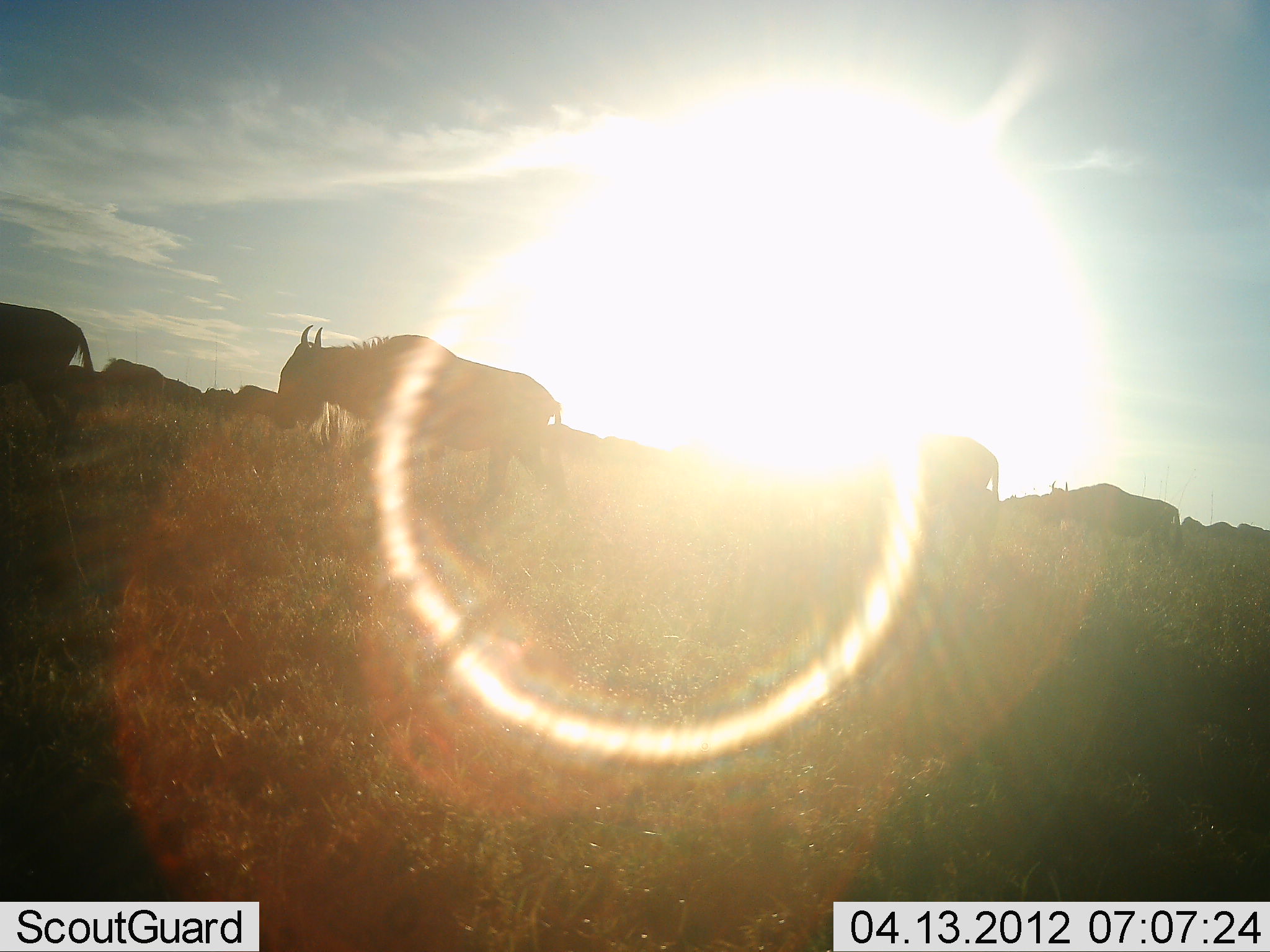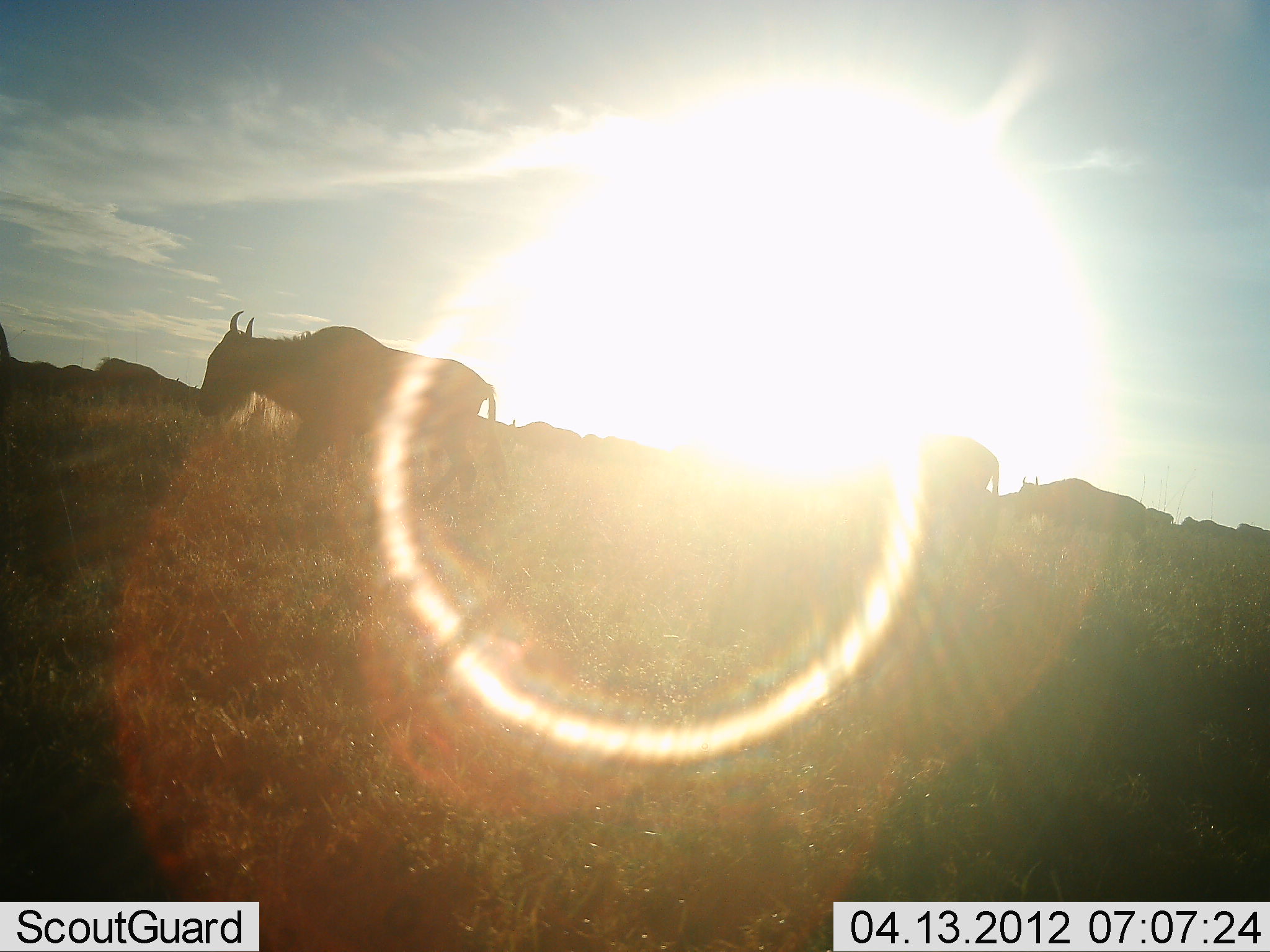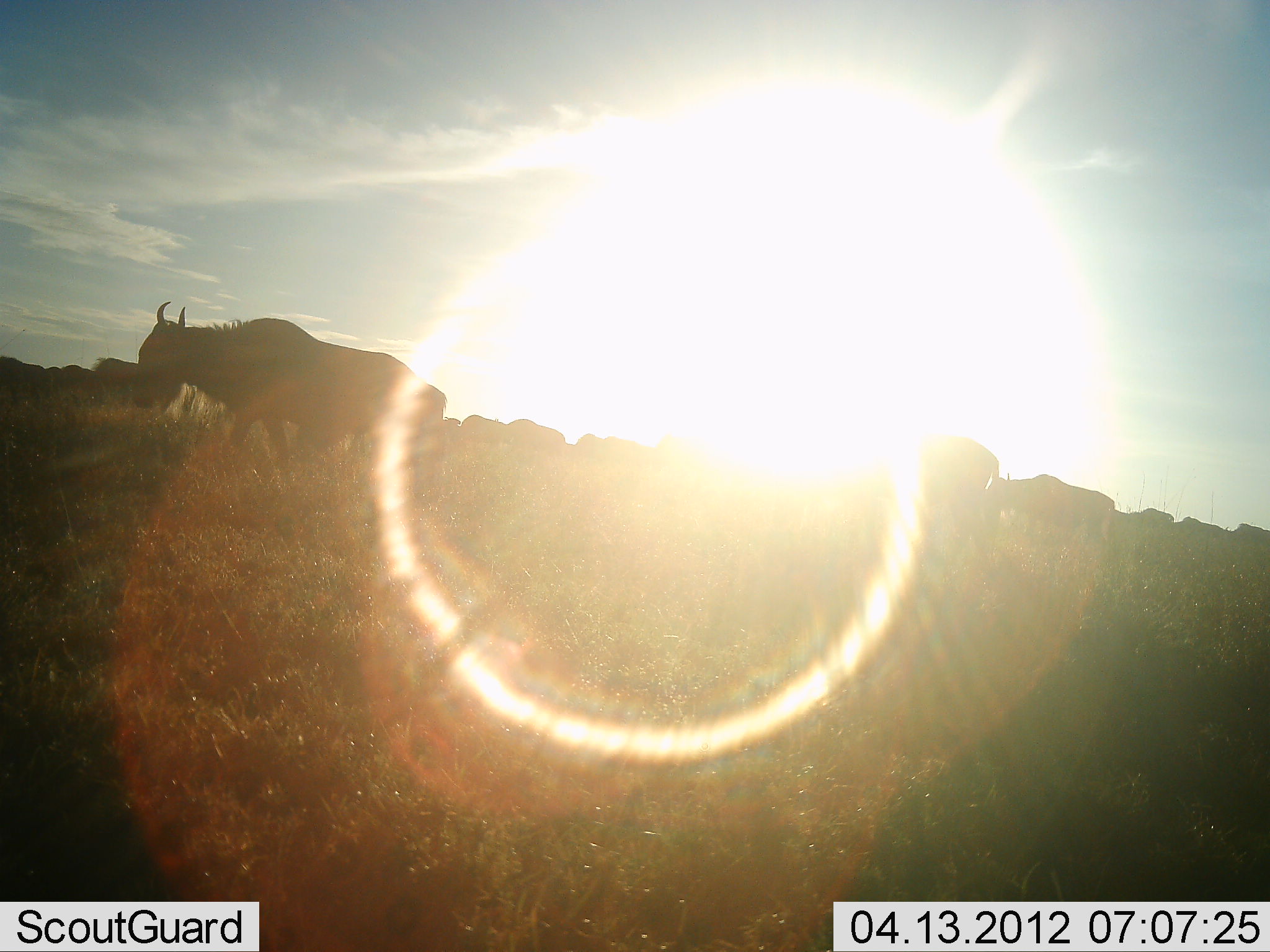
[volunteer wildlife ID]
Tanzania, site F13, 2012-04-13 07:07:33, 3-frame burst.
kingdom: Animalia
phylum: Chordata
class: Mammalia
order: Artiodactyla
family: Bovidae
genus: Connochaetes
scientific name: Connochaetes taurinus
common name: blue wildebeest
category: wildebeest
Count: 11-50.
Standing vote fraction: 12%.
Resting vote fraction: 0%.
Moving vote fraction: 100%.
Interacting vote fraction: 0%.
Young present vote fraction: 4%.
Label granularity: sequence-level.